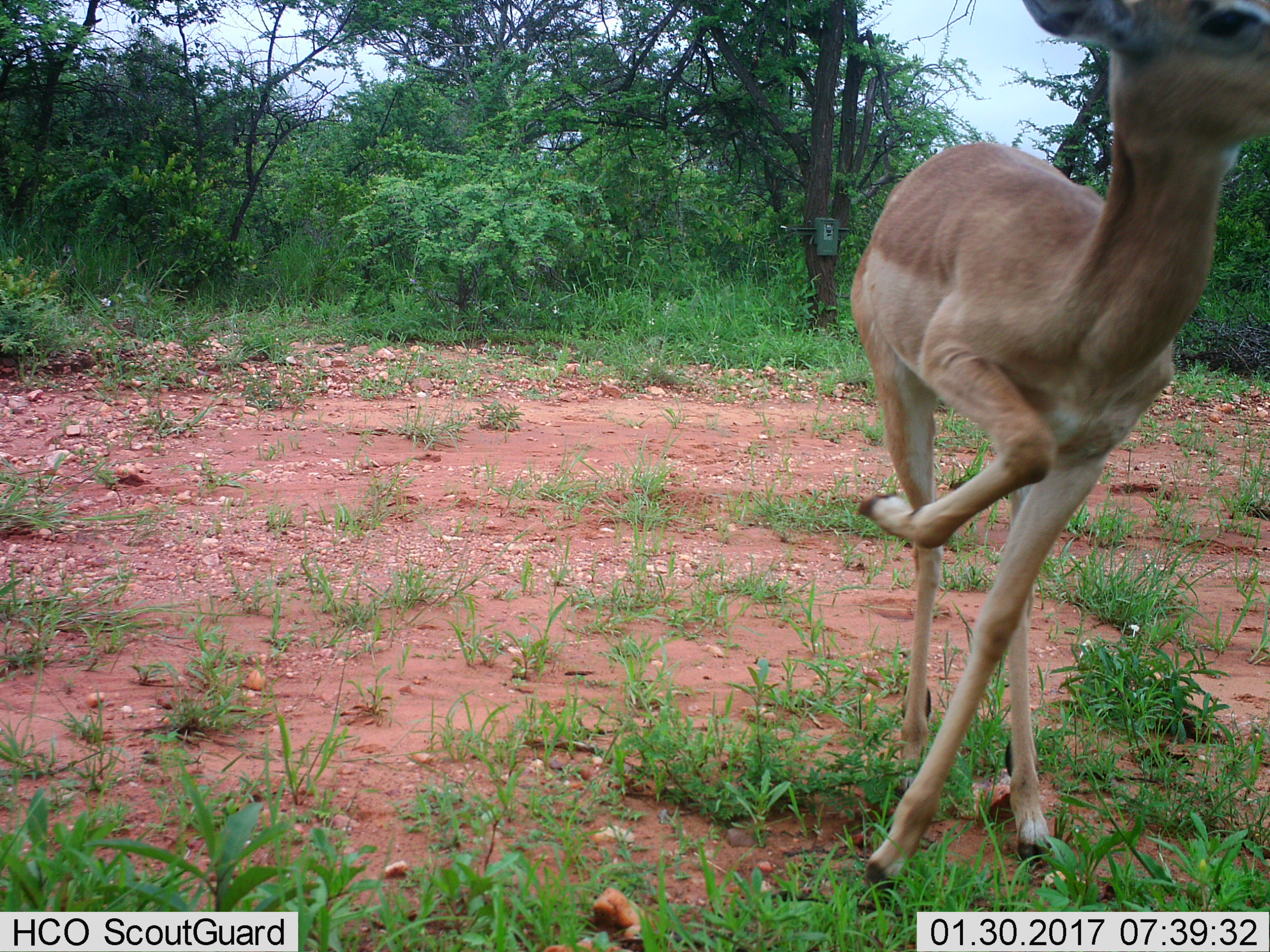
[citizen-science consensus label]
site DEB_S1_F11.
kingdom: Animalia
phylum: Chordata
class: Mammalia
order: Artiodactyla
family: Bovidae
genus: Aepyceros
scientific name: Aepyceros melampus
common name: impala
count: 1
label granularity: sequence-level